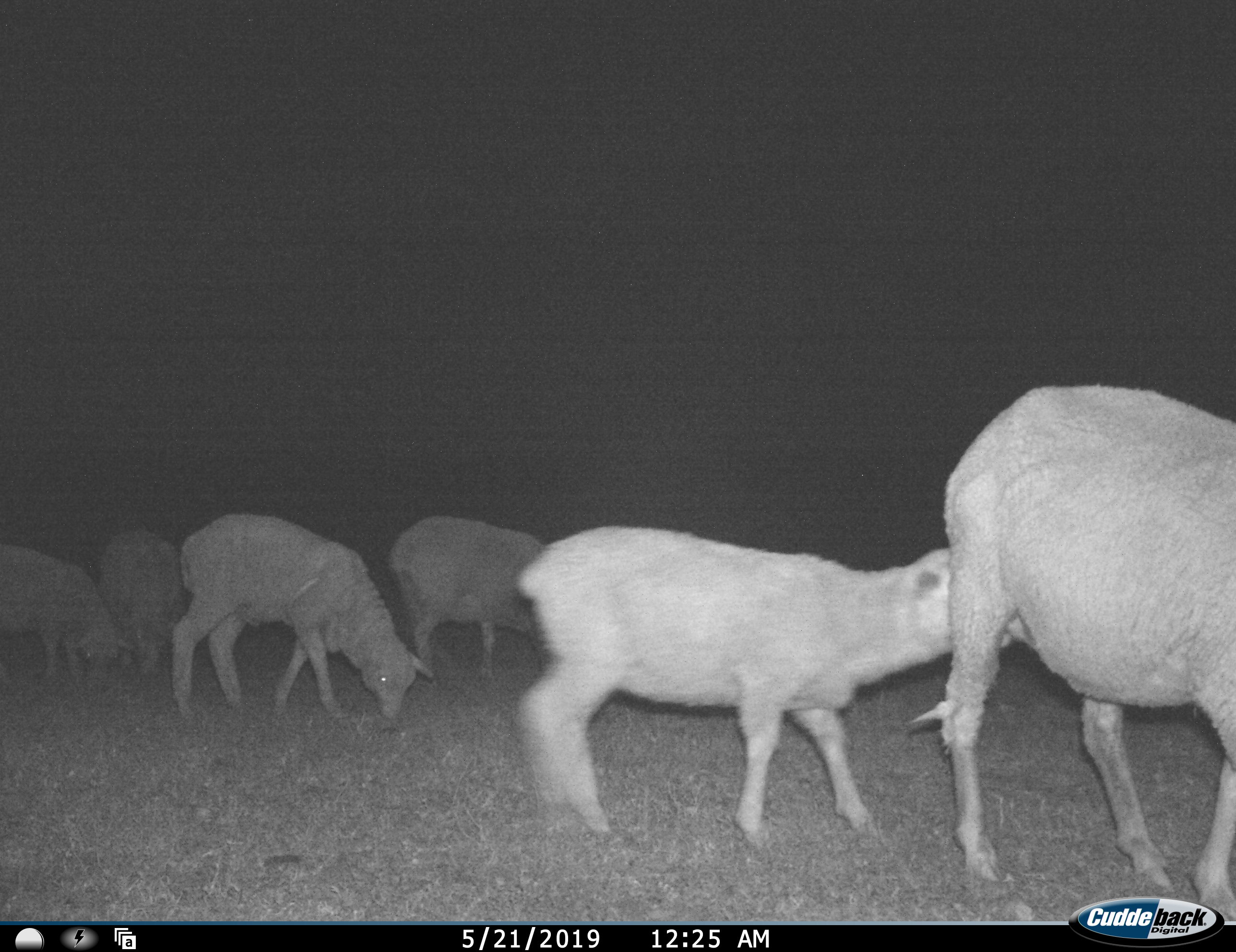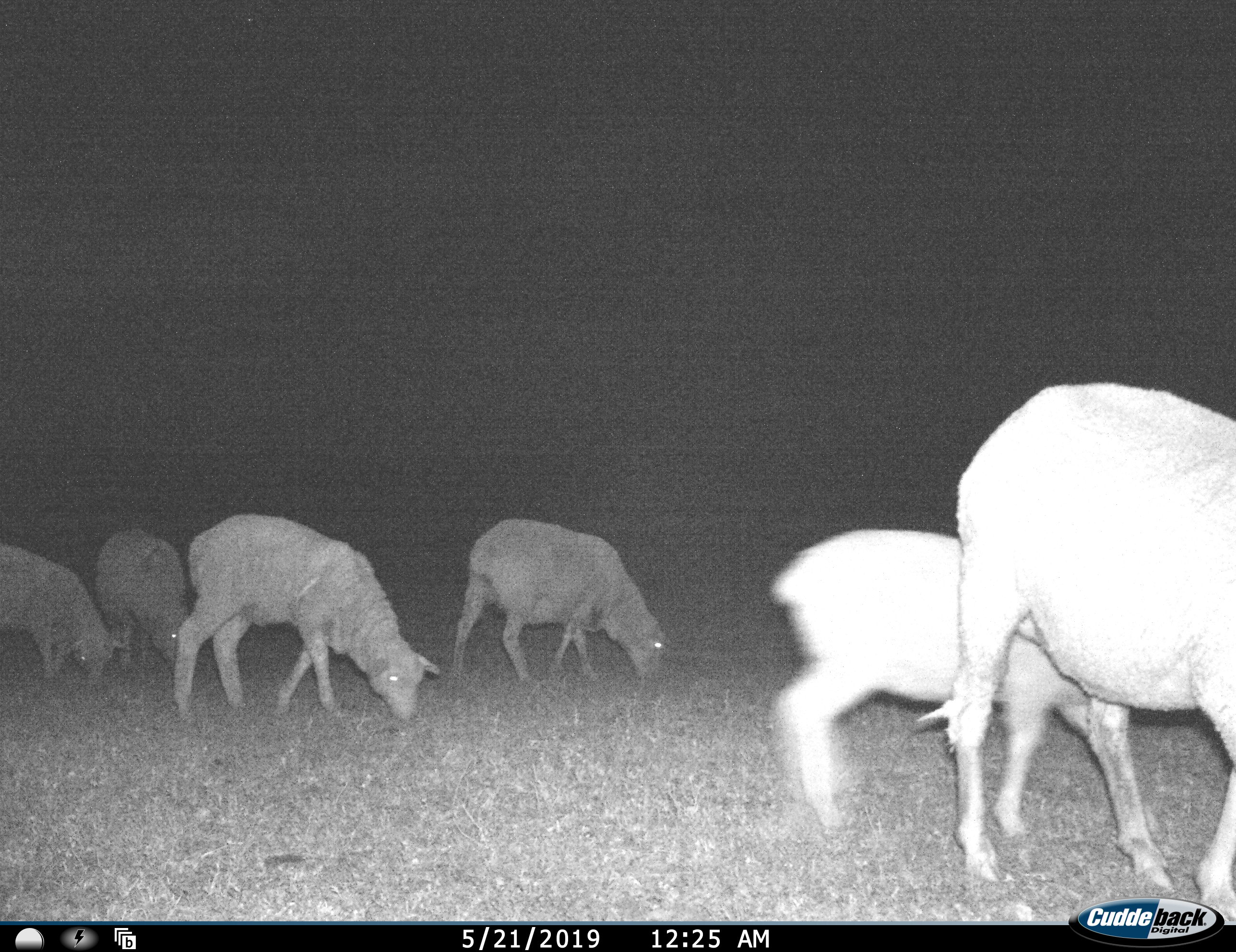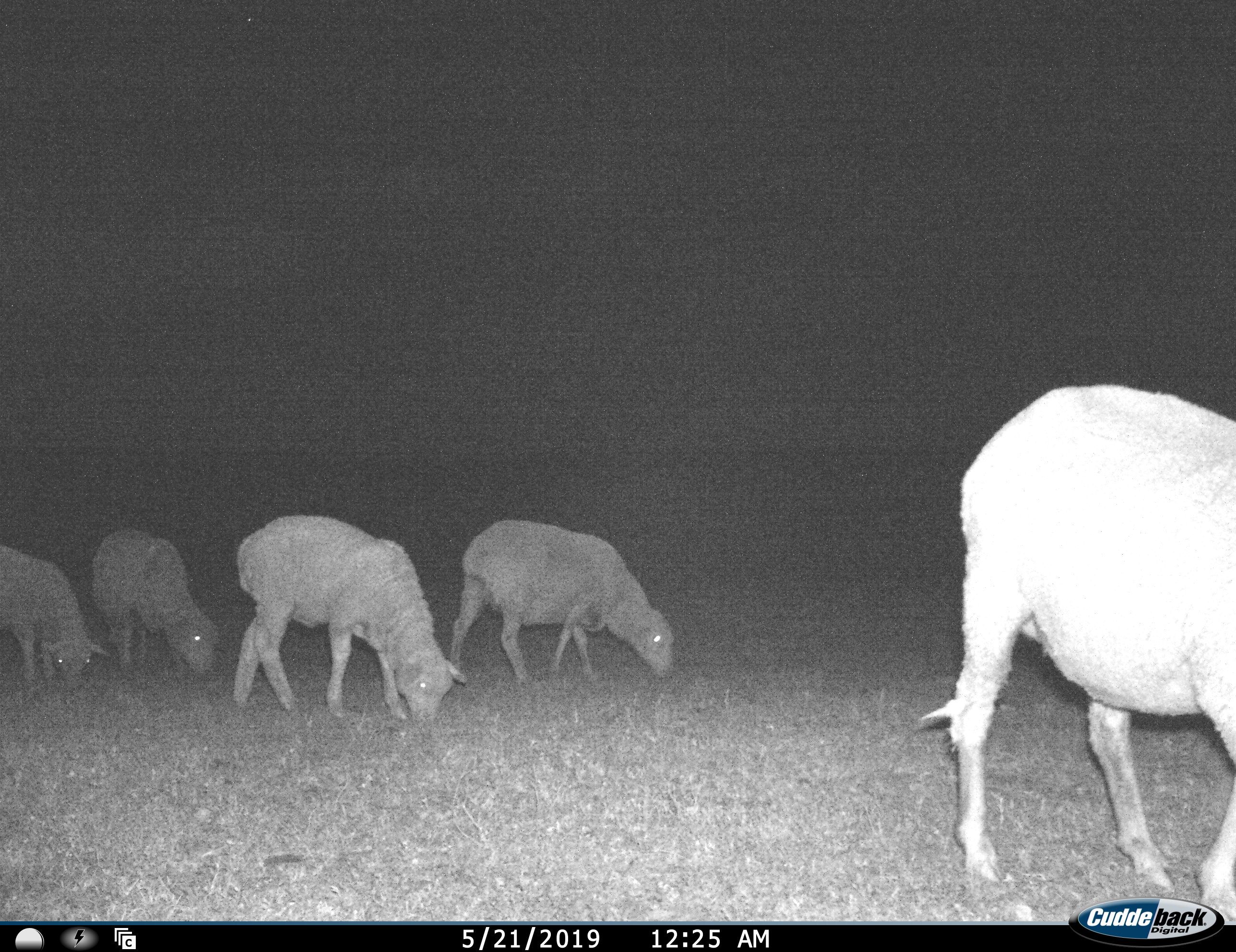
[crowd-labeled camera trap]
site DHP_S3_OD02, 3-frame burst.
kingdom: Animalia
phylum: Chordata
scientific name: Vertebrata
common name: domestic animal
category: domesticanimal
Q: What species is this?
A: Domesticanimal (domestic animal) (Vertebrata).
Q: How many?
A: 6.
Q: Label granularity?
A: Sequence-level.